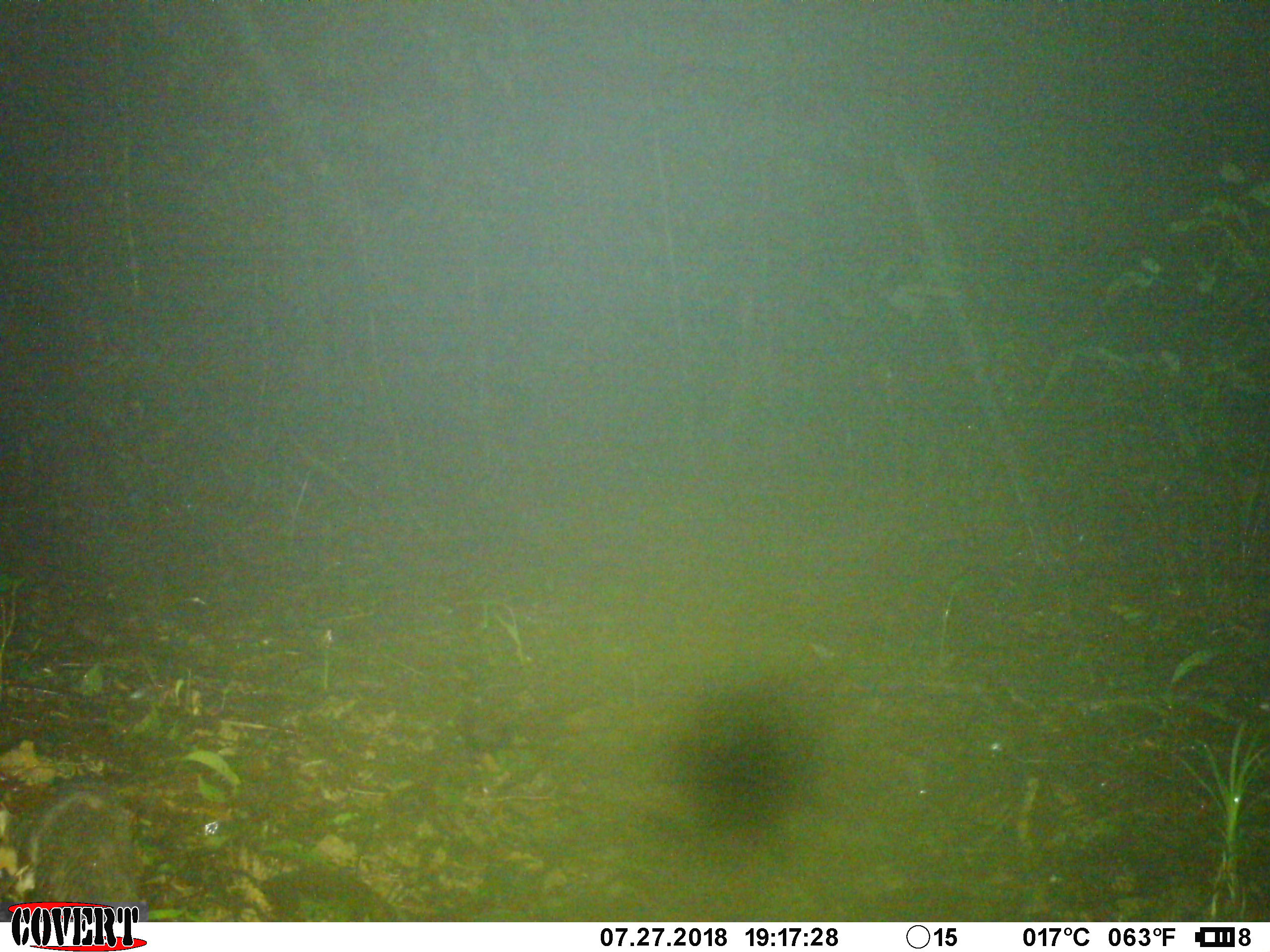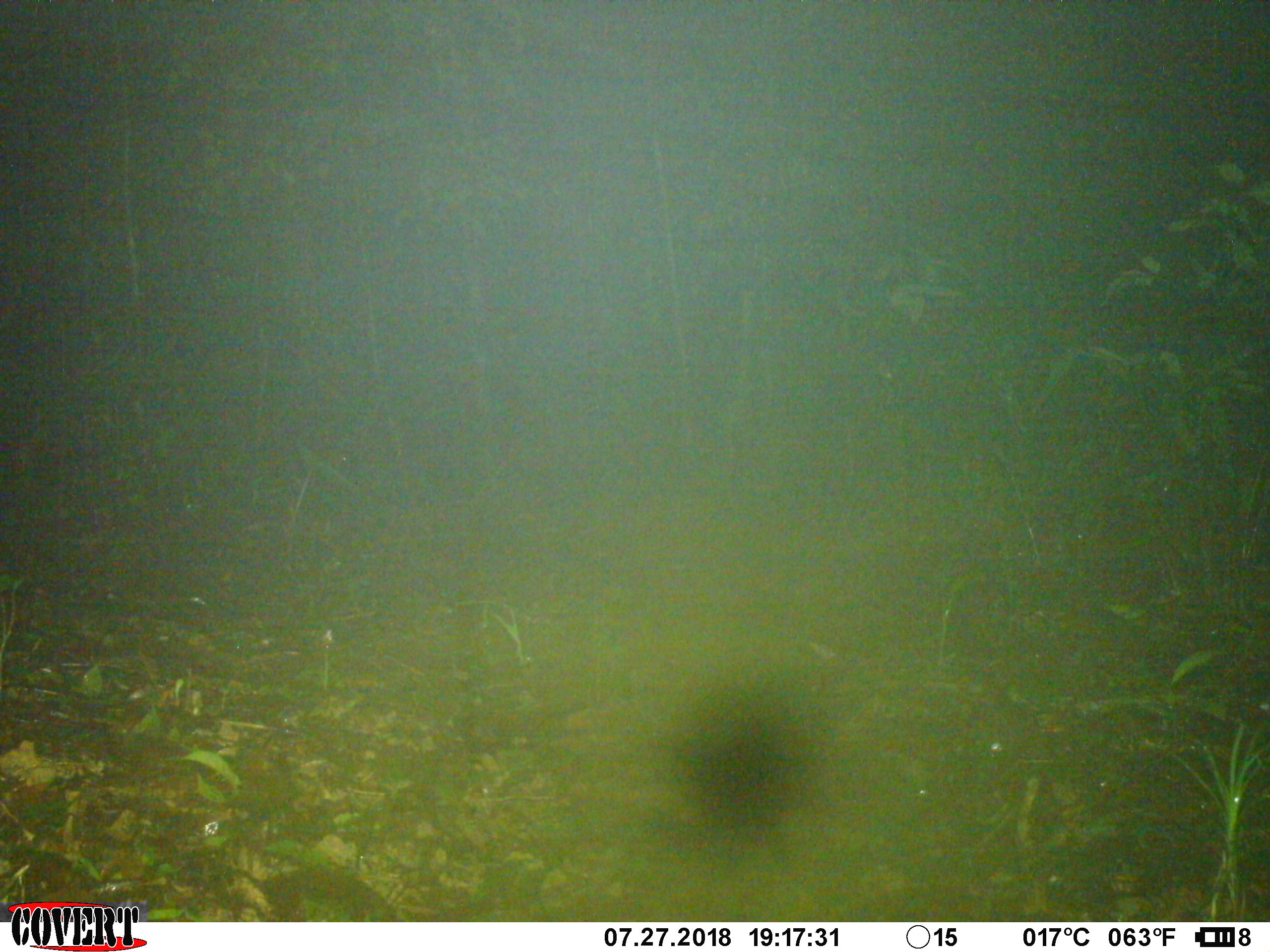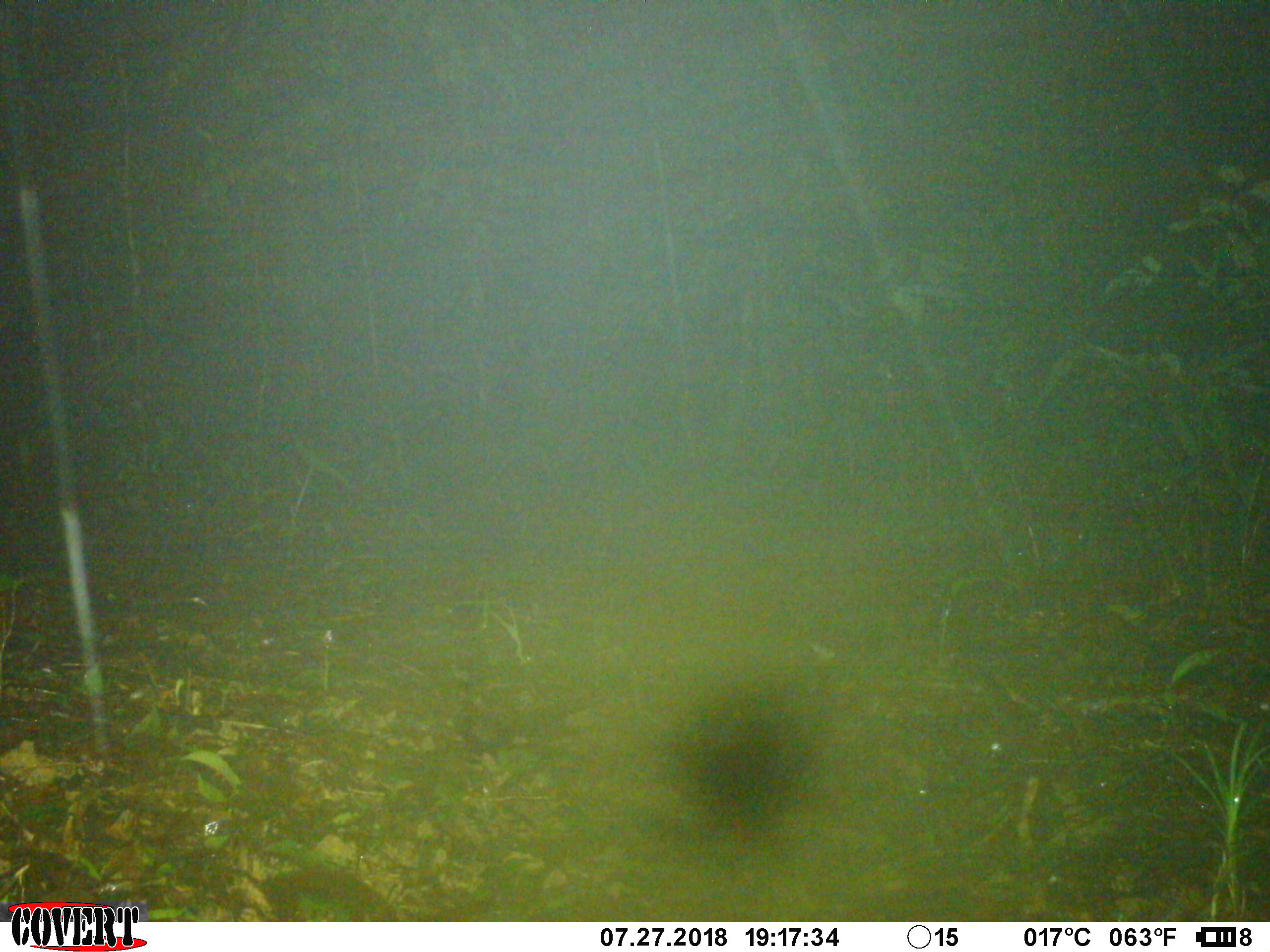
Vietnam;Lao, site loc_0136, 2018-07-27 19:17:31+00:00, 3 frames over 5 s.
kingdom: Animalia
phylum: Chordata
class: Mammalia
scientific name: Mammalia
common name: mammal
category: unidentified small mammal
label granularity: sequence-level